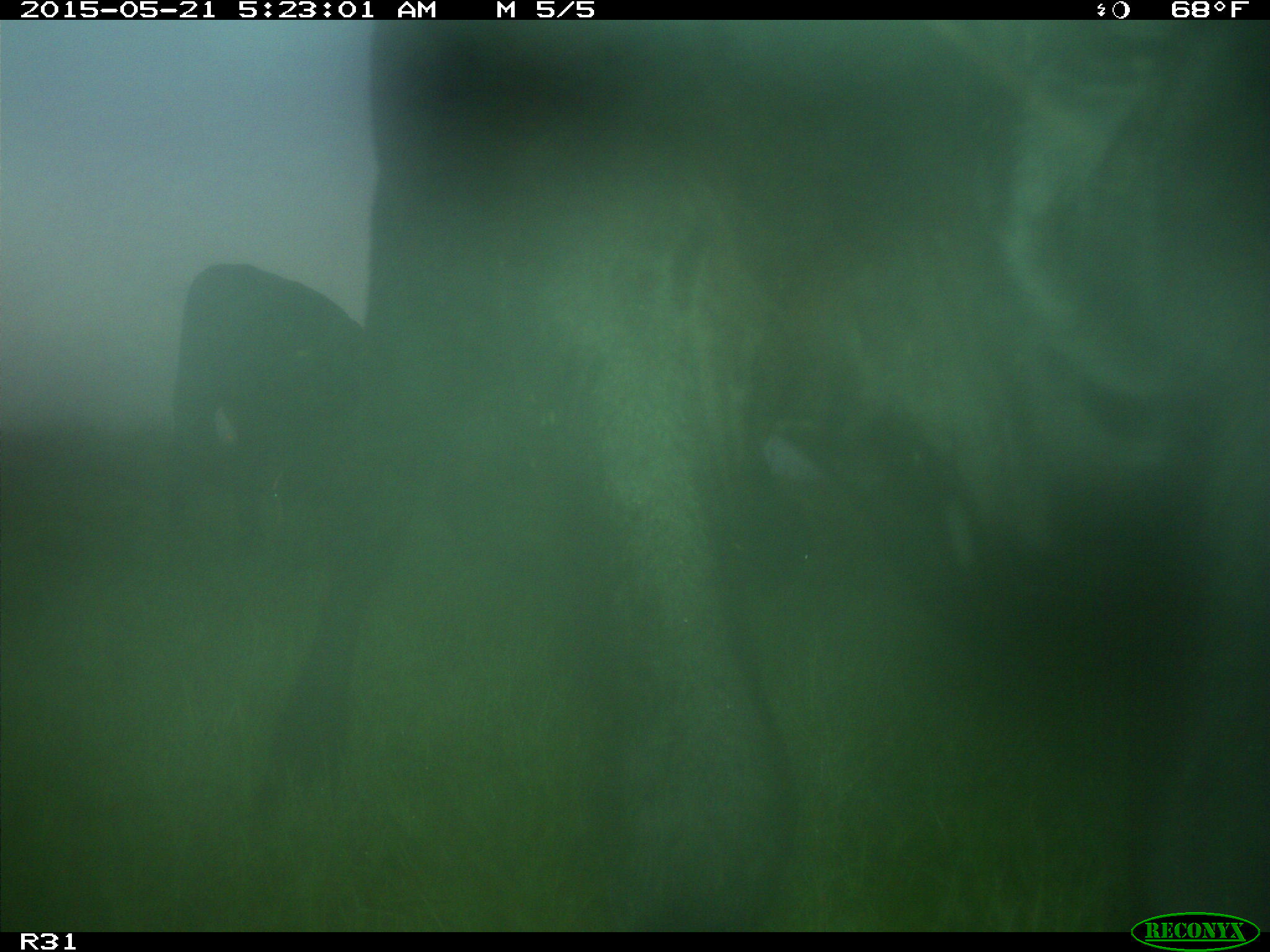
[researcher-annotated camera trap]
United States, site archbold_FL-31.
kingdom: Animalia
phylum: Chordata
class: Mammalia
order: Artiodactyla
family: Bovidae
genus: Bos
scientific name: Bos taurus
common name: domestic cow